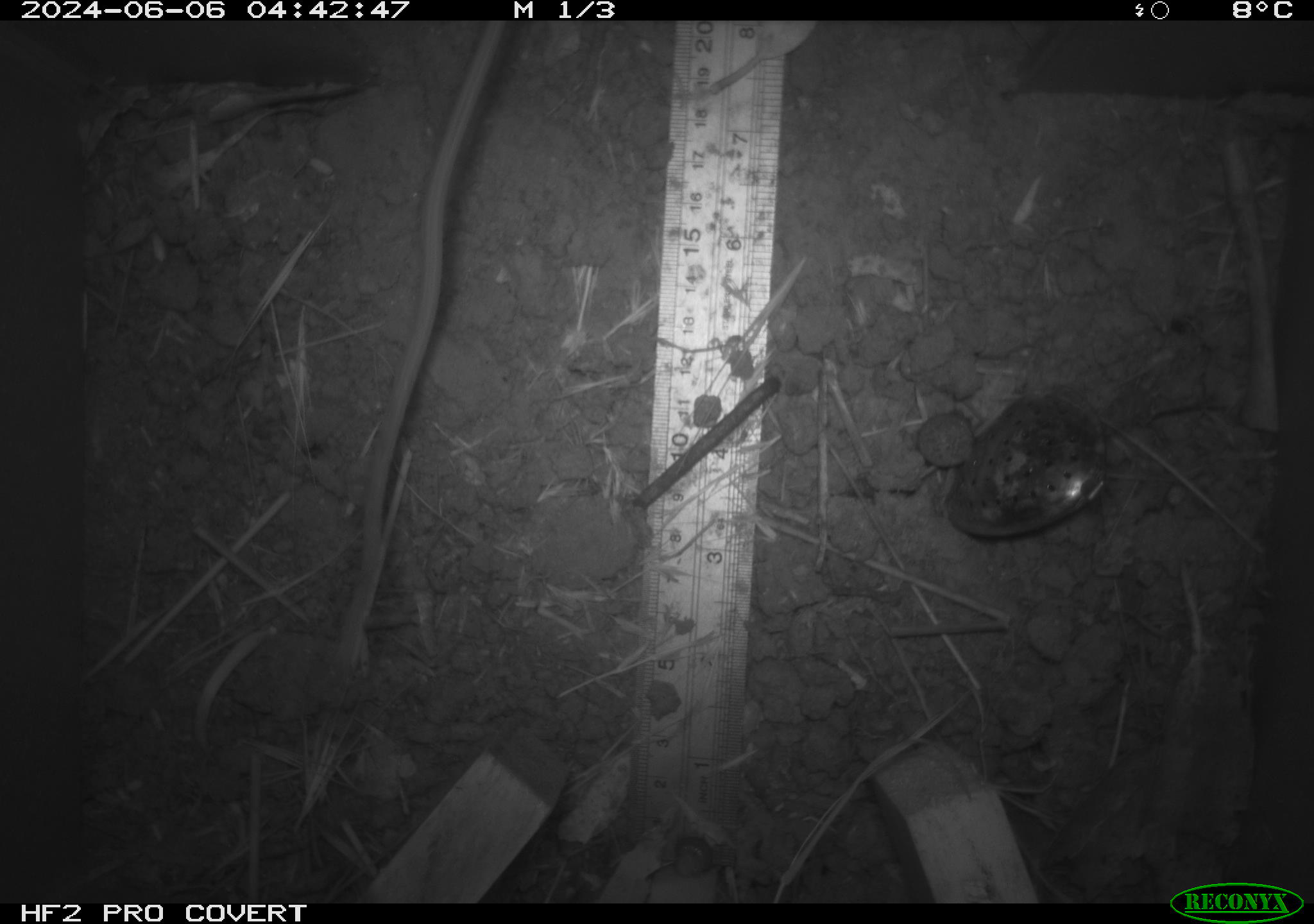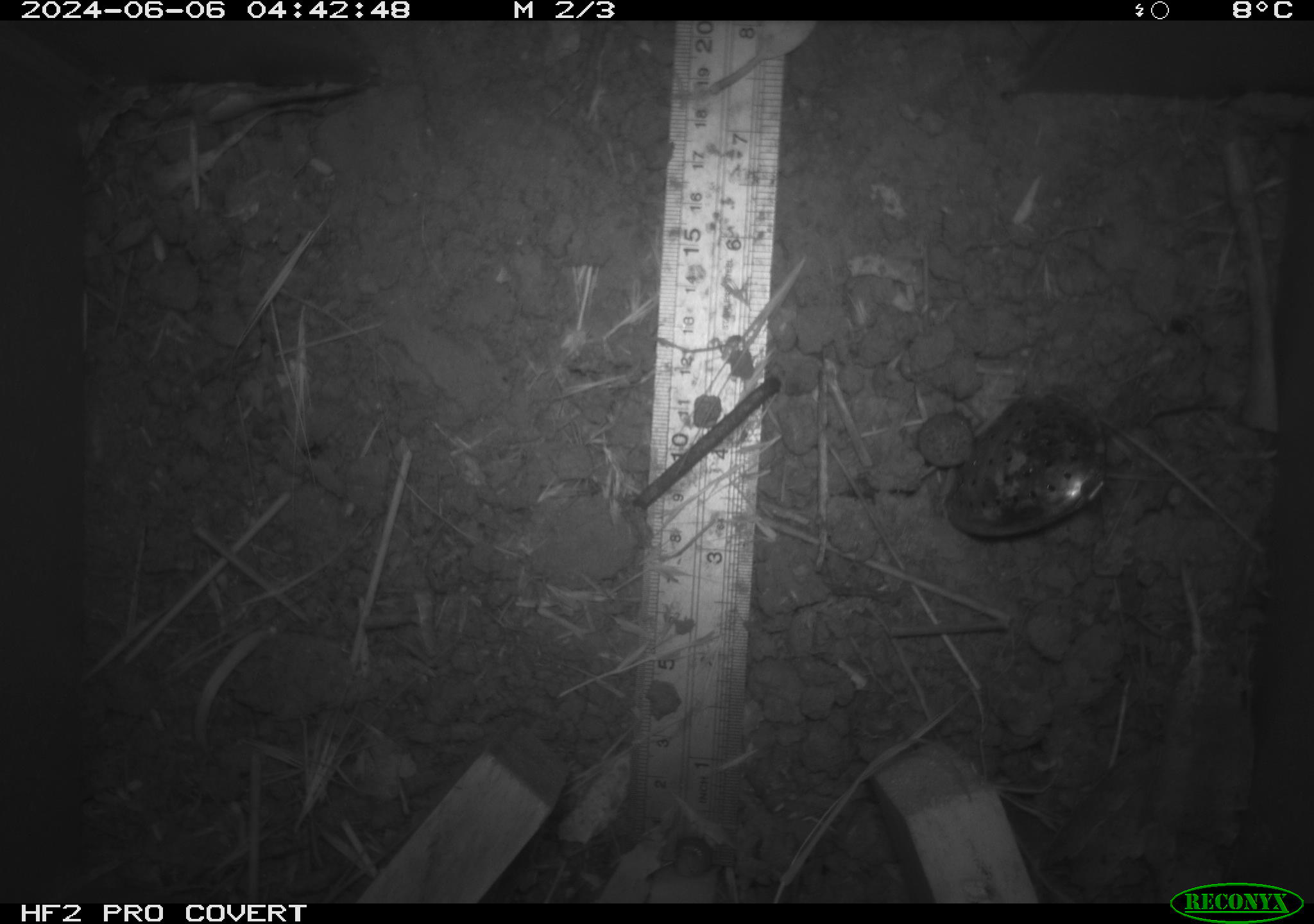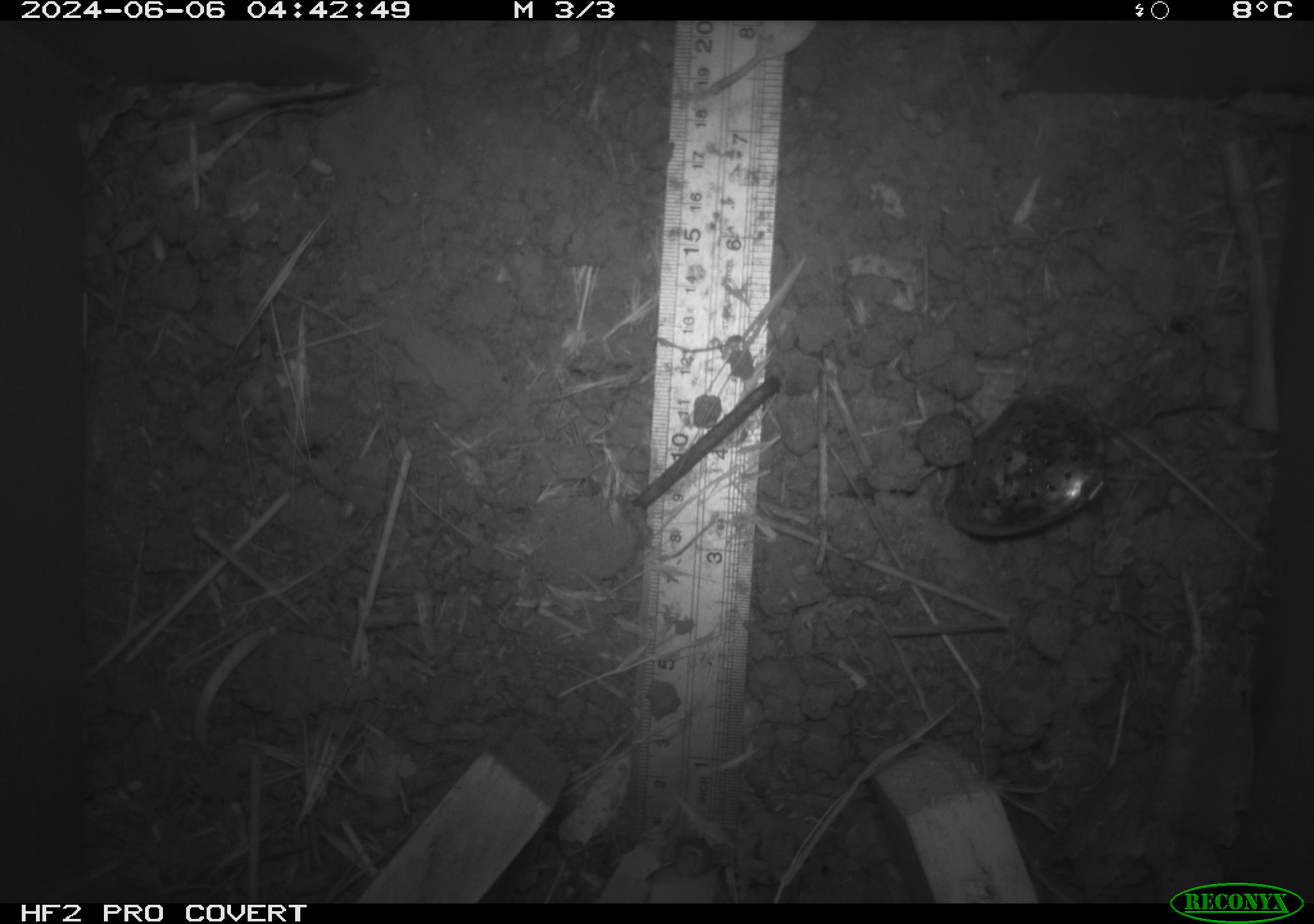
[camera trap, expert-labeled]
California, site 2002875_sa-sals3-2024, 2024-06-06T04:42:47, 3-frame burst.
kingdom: Animalia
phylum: Chordata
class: Mammalia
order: Rodentia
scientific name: Rodentia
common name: rodent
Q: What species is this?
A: Rodent (Rodentia).